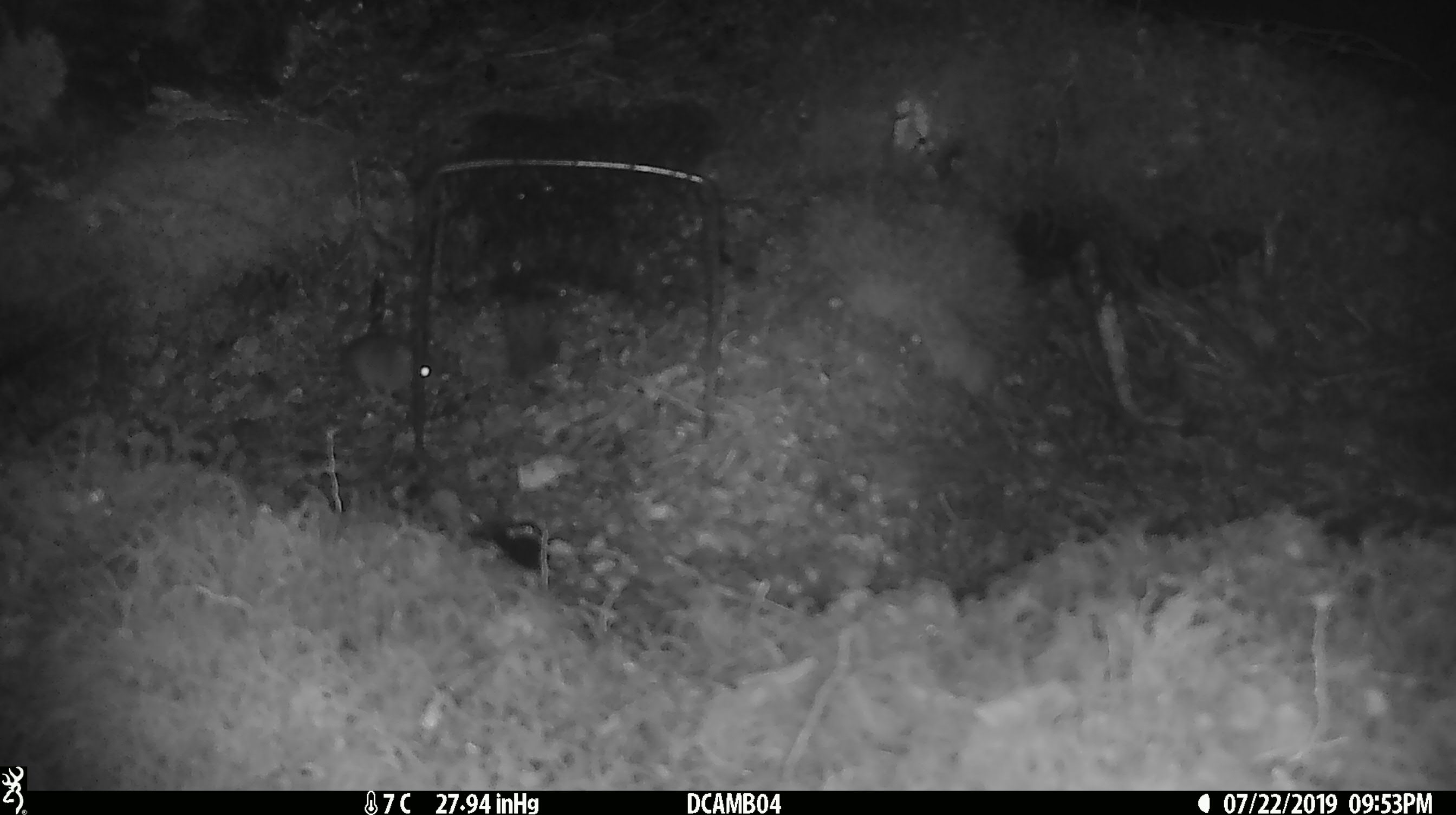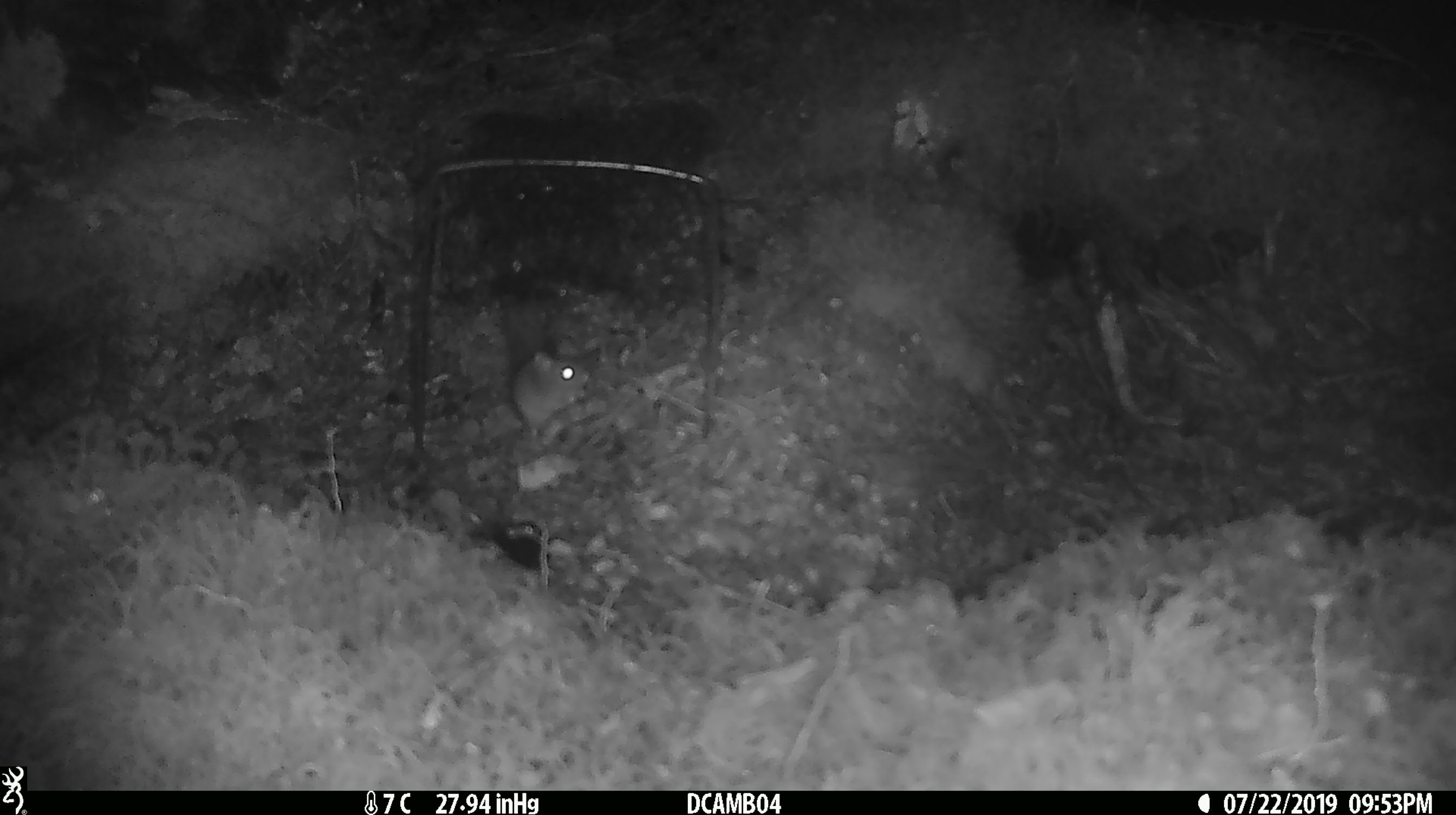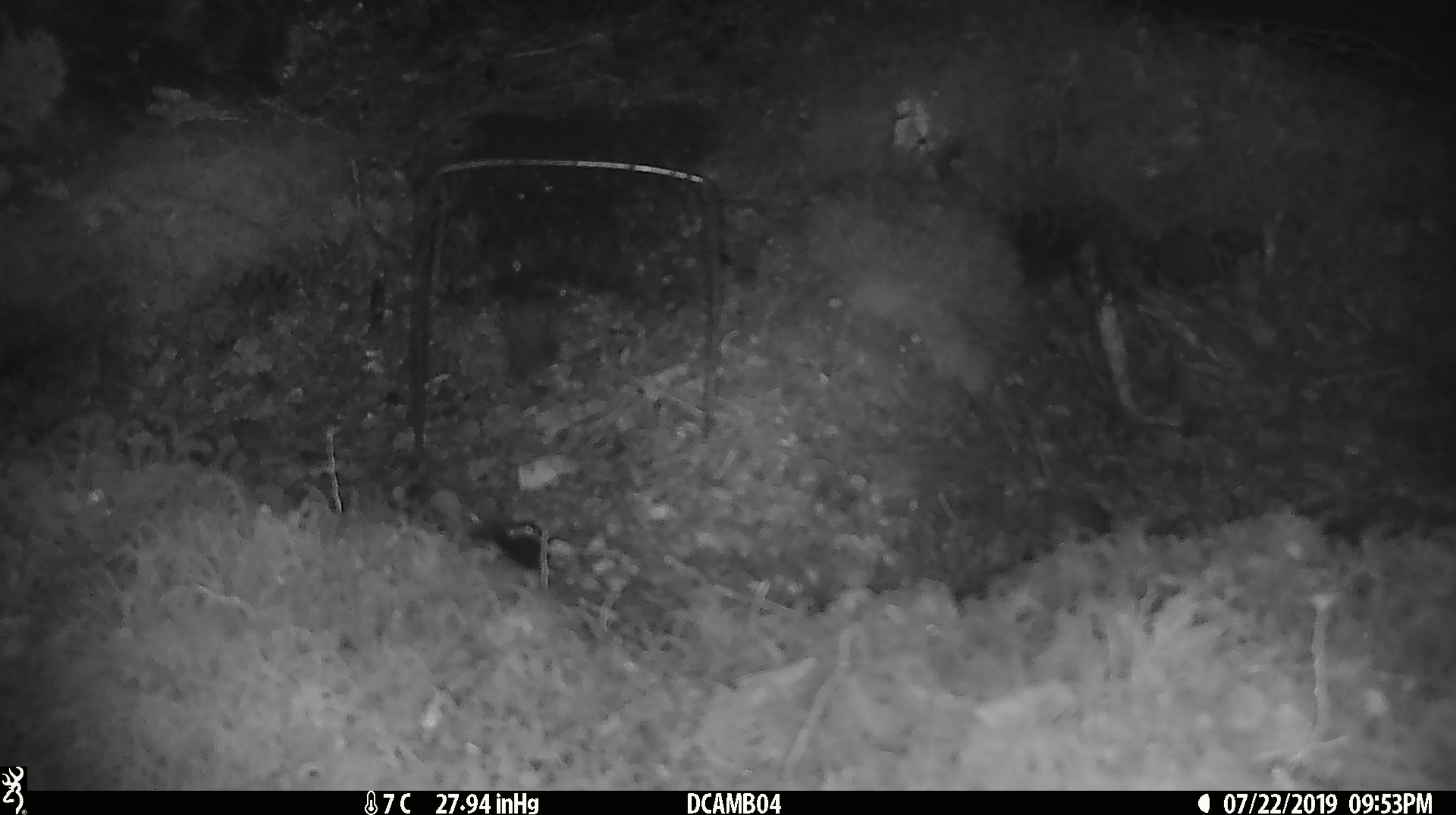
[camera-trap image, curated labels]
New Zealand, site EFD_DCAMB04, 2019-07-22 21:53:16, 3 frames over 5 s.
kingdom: Animalia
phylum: Chordata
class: Mammalia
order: Rodentia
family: Muridae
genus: Mus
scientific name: Mus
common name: mouse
Mouse (Mus).